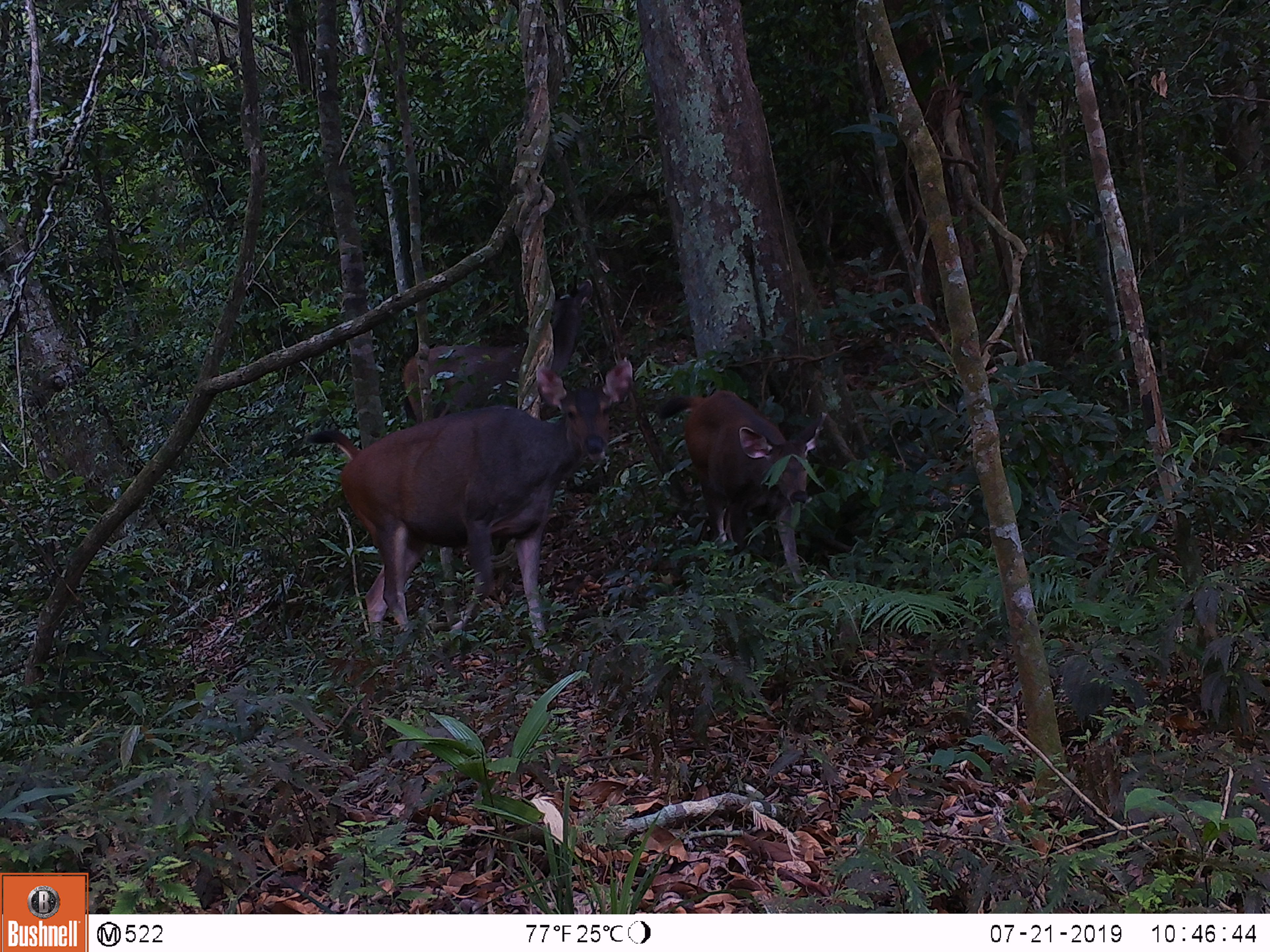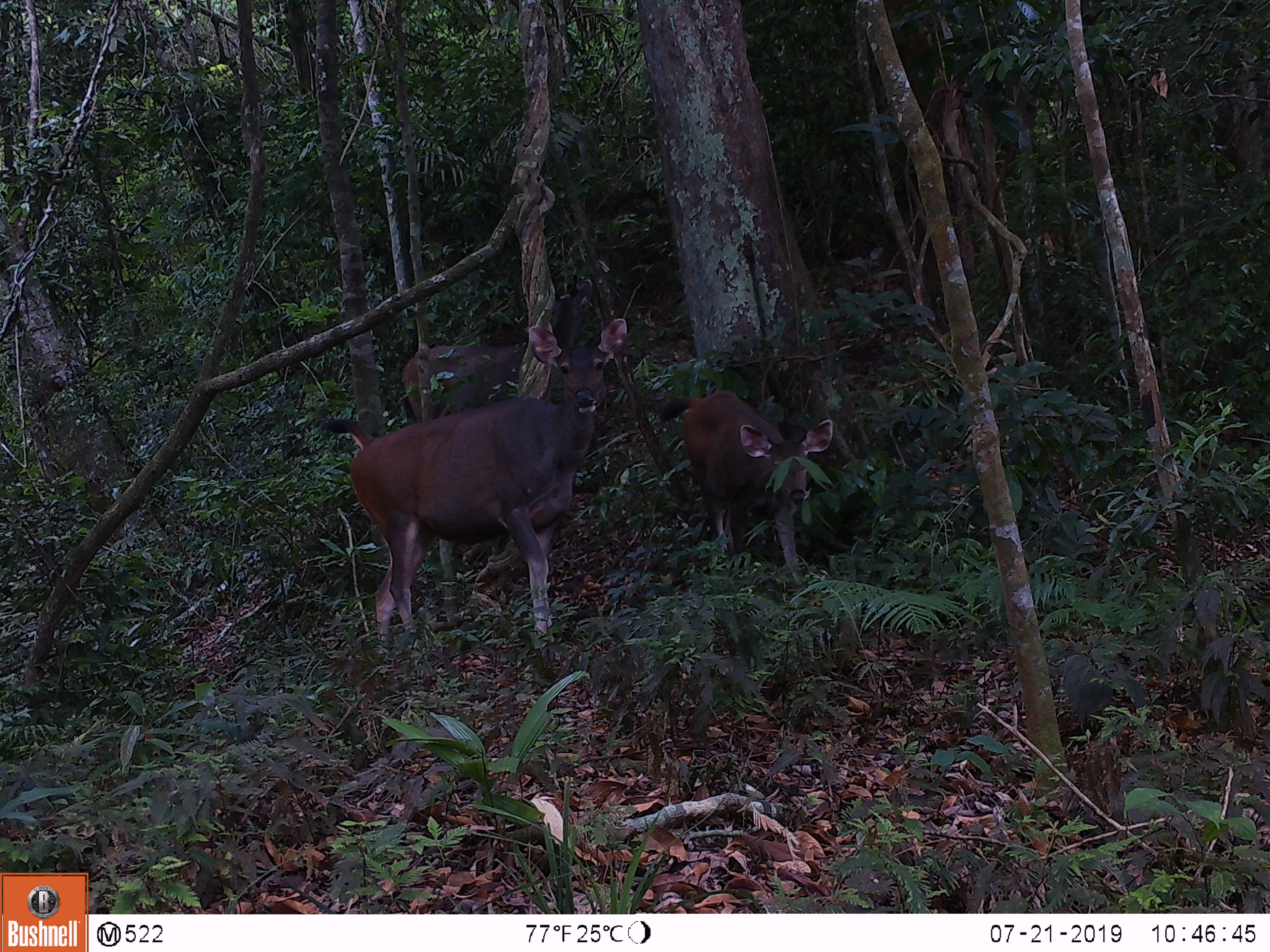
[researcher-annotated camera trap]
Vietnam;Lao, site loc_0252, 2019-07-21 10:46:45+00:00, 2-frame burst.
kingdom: Animalia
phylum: Chordata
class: Mammalia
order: Artiodactyla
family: Cervidae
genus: Rusa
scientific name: Rusa unicolor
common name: sambar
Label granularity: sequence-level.